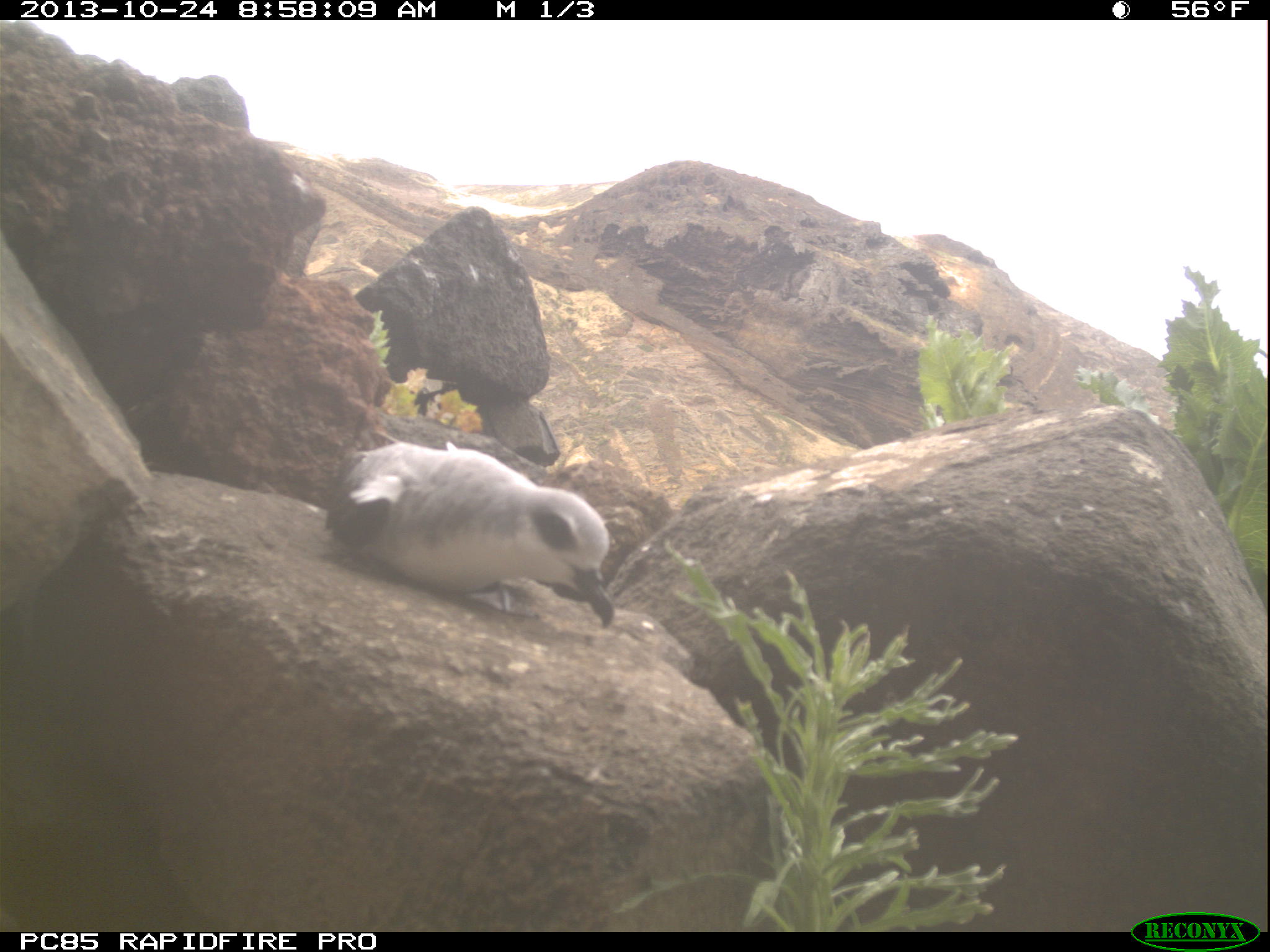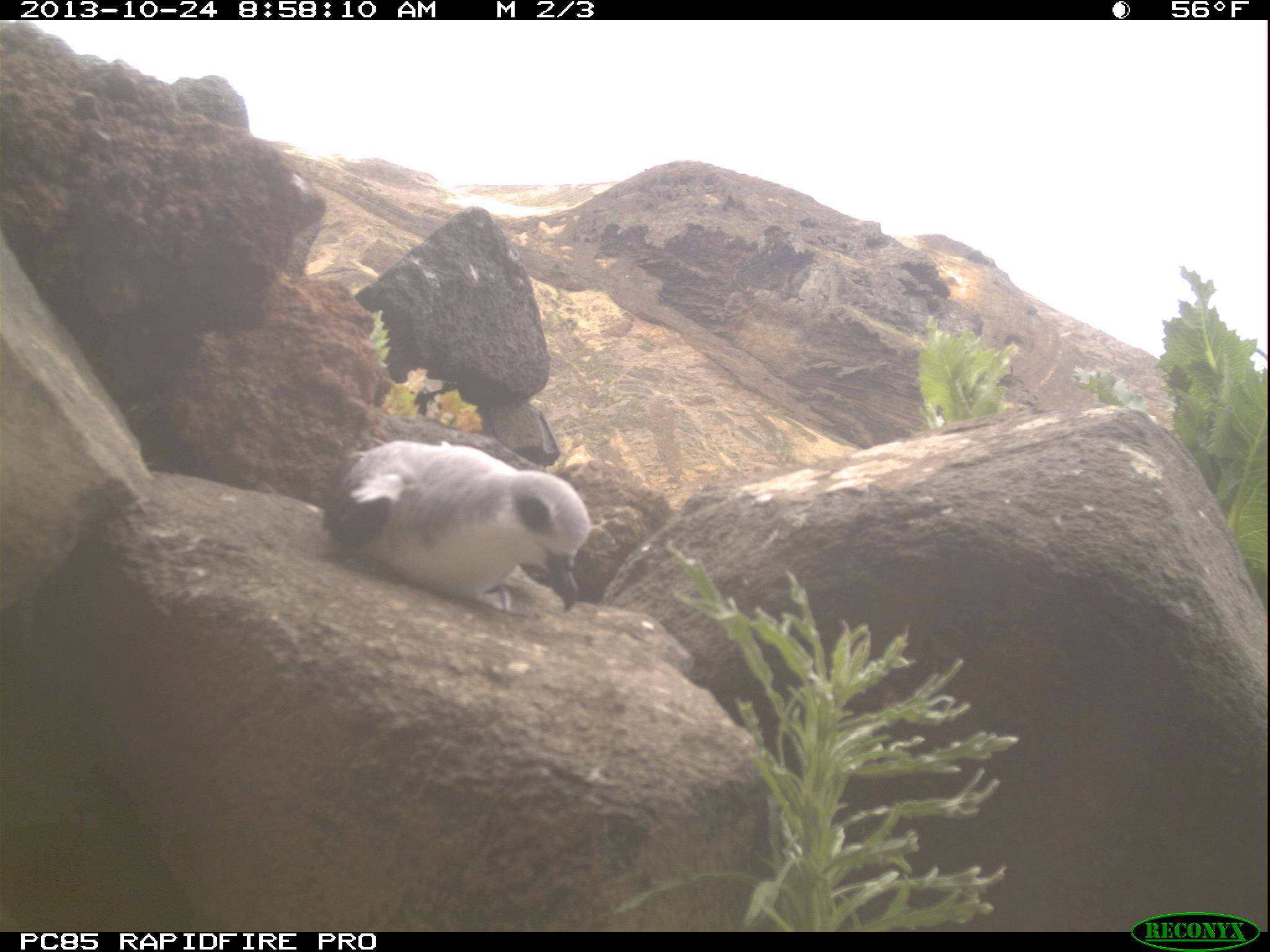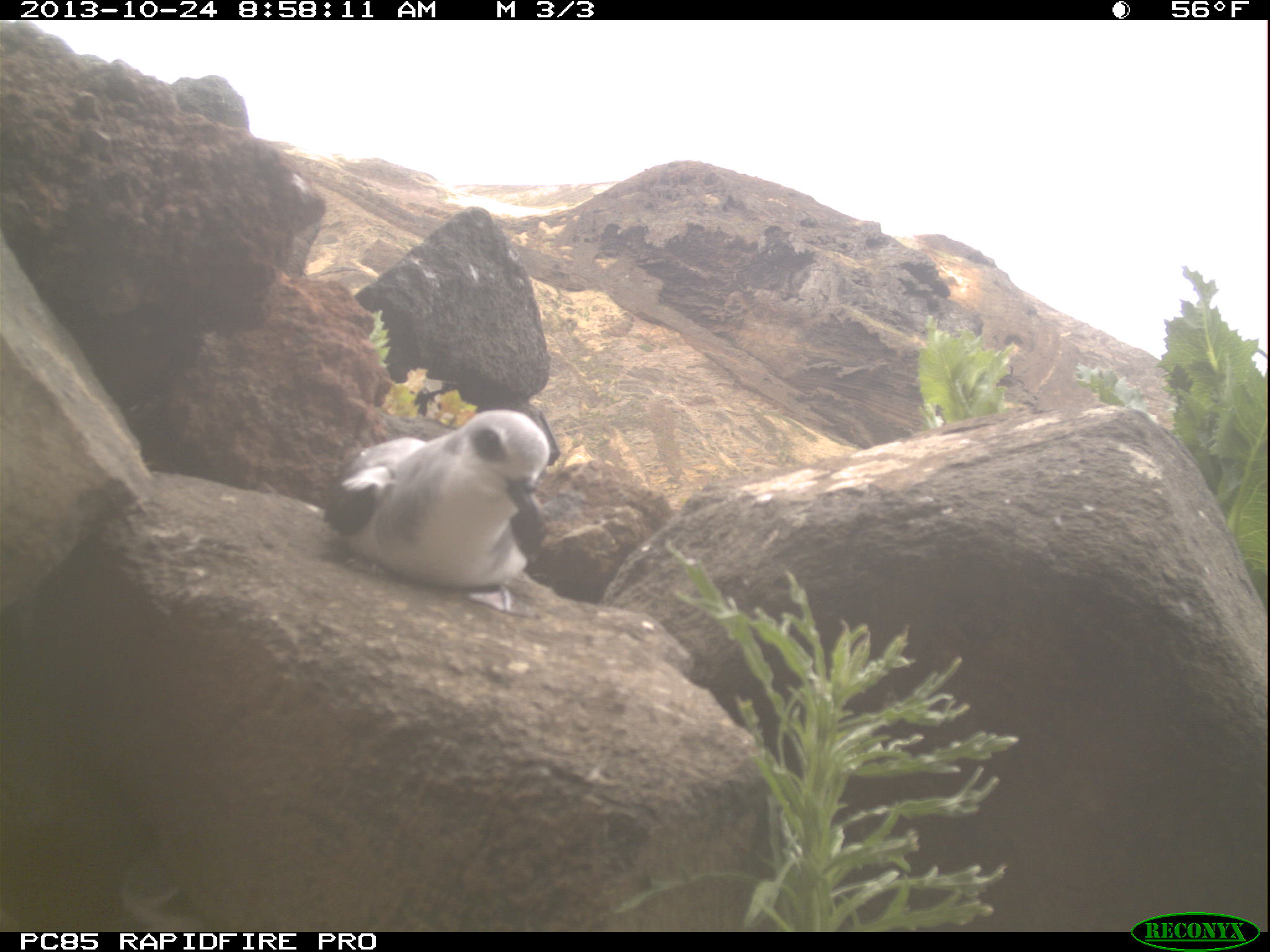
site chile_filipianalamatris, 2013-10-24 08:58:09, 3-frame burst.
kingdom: Animalia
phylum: Chordata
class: Aves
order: Procellariiformes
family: Procellariidae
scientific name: Procellariidae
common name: petrel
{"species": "petrel (Procellariidae)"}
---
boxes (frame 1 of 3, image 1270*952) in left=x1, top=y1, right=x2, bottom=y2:
petrel: left=319, top=430, right=617, bottom=628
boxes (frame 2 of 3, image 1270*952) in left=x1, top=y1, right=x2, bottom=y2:
petrel: left=314, top=430, right=591, bottom=615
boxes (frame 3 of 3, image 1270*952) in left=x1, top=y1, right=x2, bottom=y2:
petrel: left=314, top=404, right=553, bottom=606